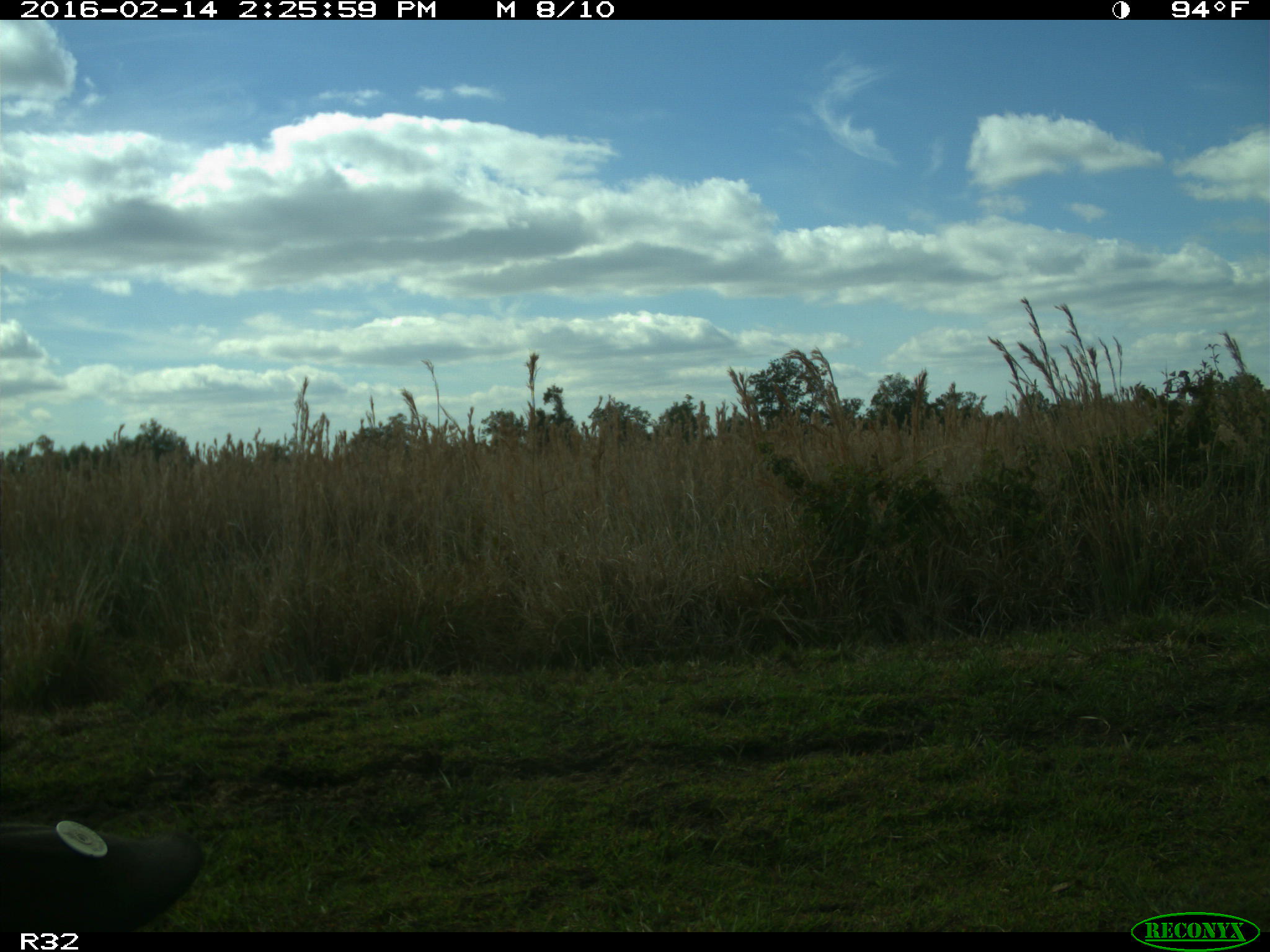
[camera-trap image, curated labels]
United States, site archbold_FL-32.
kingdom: Animalia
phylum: Chordata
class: Mammalia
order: Artiodactyla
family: Bovidae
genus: Bos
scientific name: Bos taurus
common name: domestic cow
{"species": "Bos taurus (domestic cow)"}